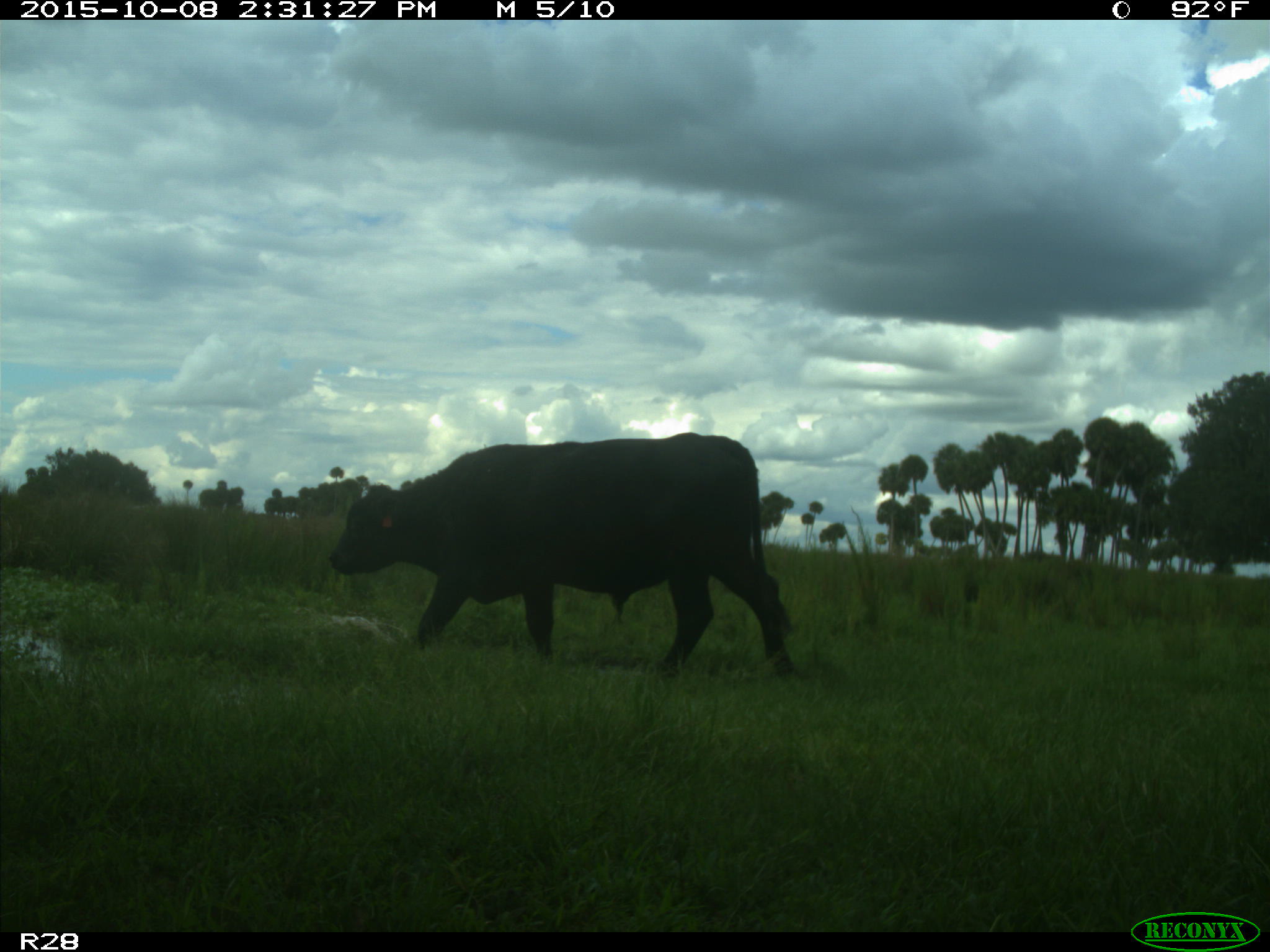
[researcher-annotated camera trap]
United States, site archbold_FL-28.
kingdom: Animalia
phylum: Chordata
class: Mammalia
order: Artiodactyla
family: Bovidae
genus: Bos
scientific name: Bos taurus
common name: domestic cow